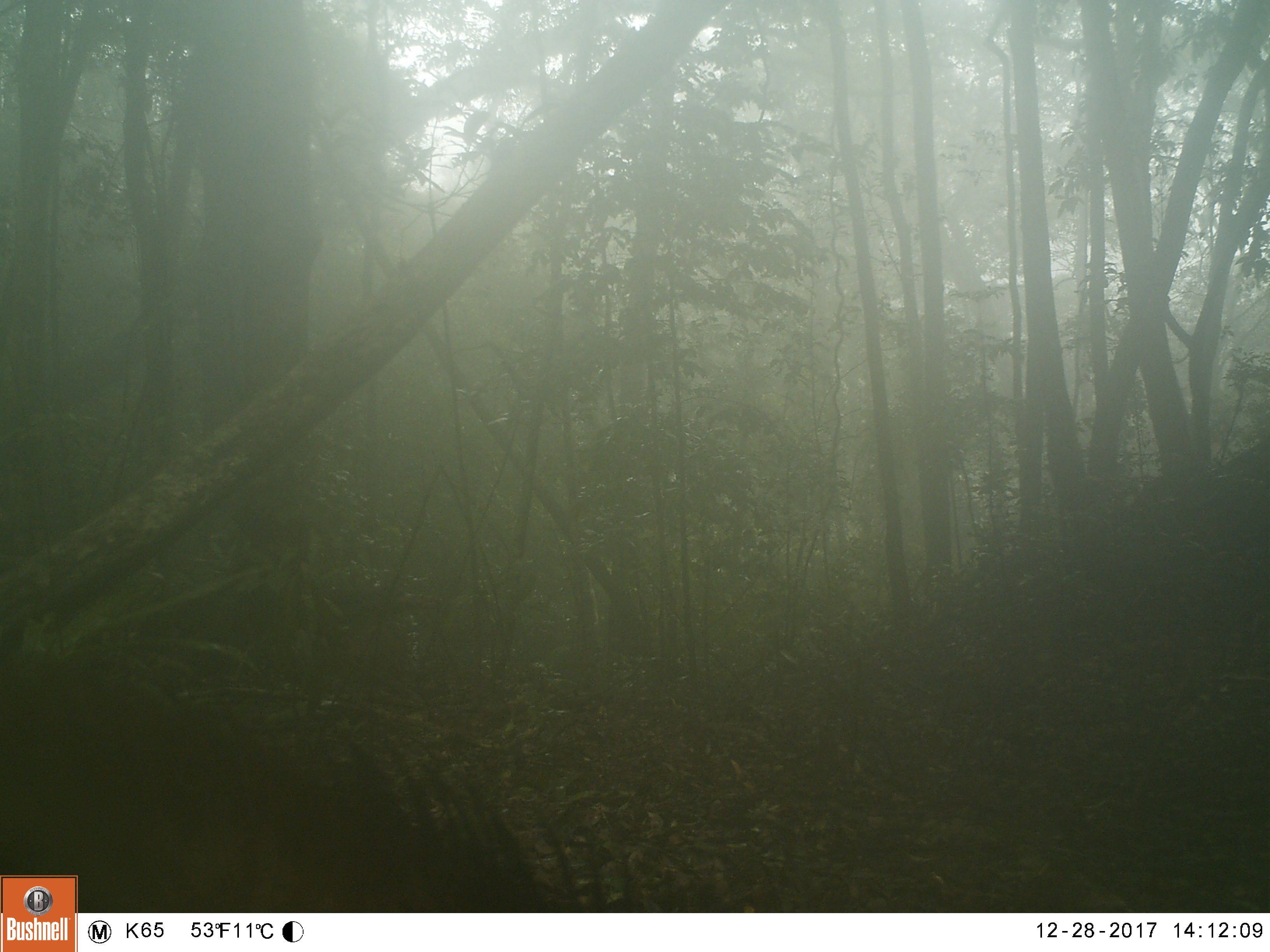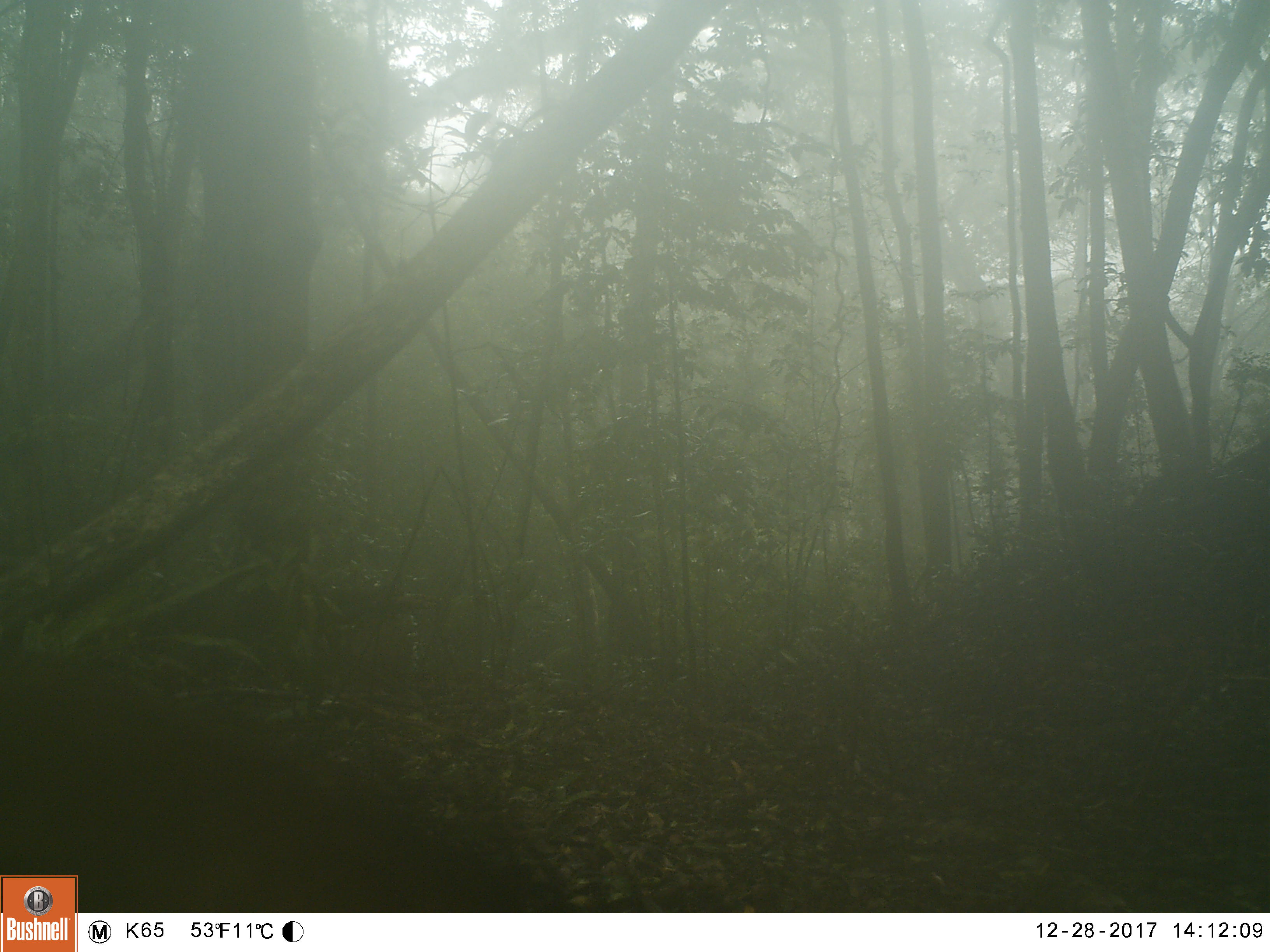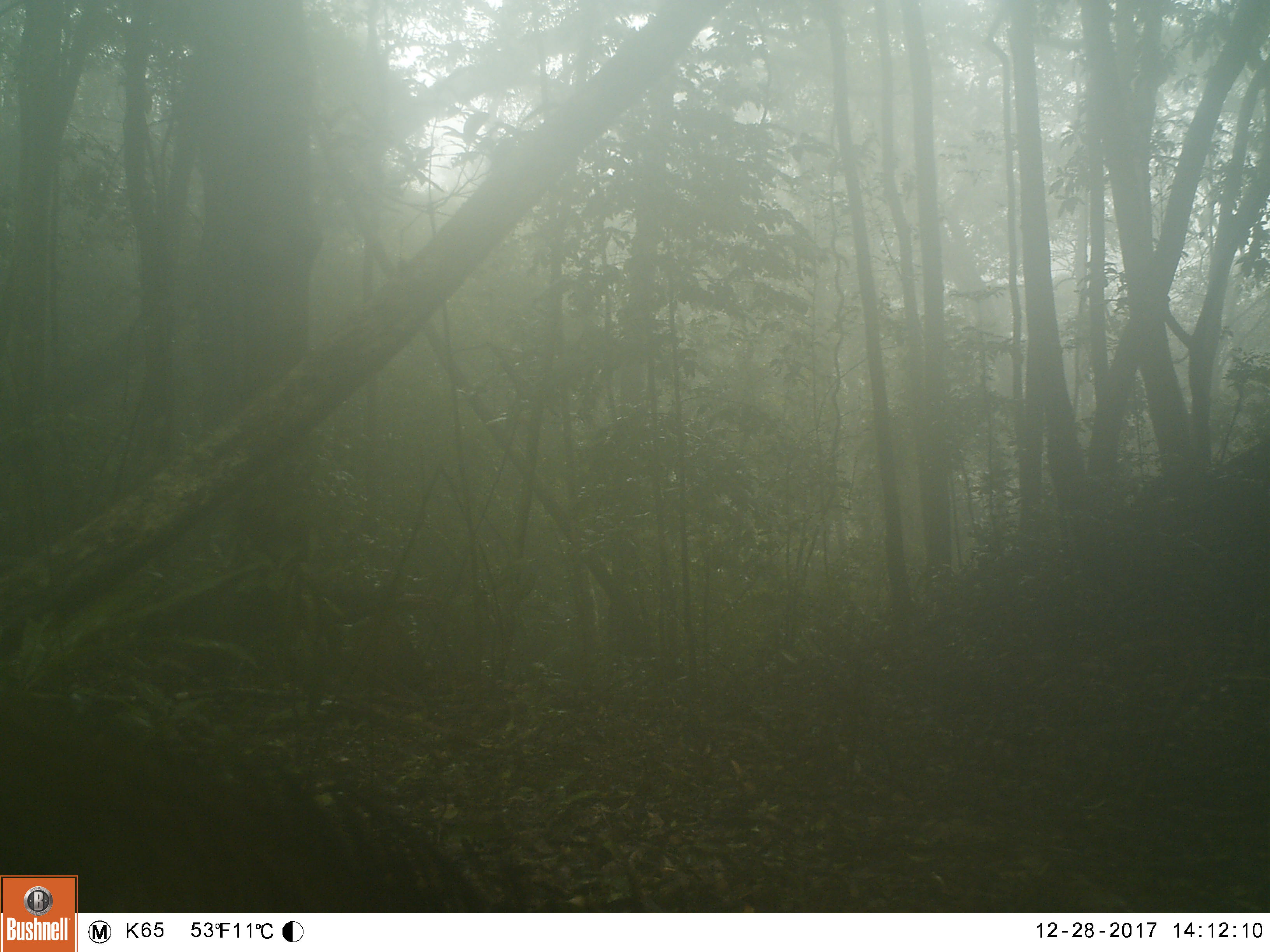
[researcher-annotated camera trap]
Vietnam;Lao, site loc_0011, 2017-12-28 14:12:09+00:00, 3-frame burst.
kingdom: Animalia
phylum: Chordata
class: Mammalia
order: Artiodactyla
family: Suidae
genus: Sus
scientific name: Sus scrofa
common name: eurasian wild pig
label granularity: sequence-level